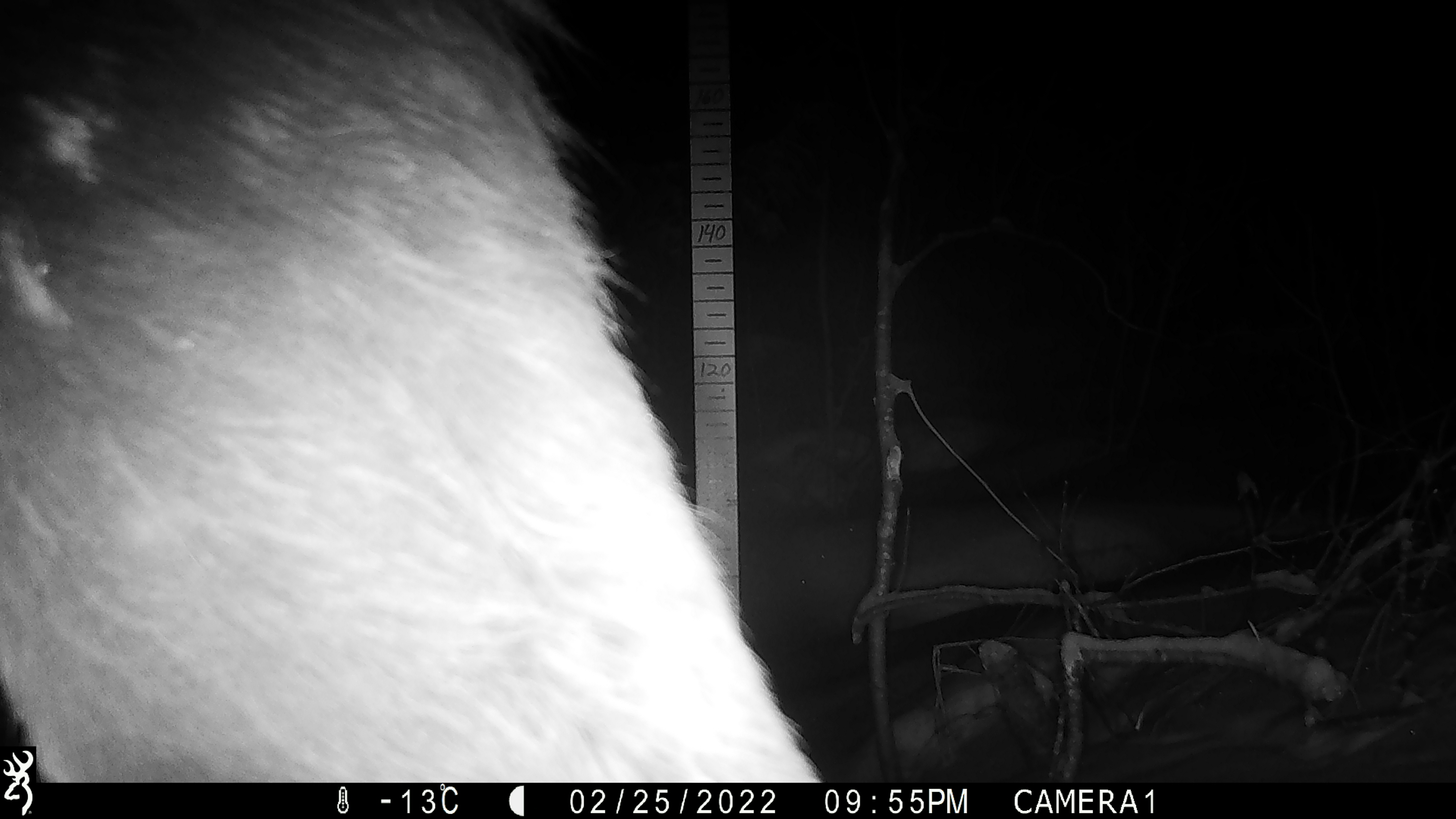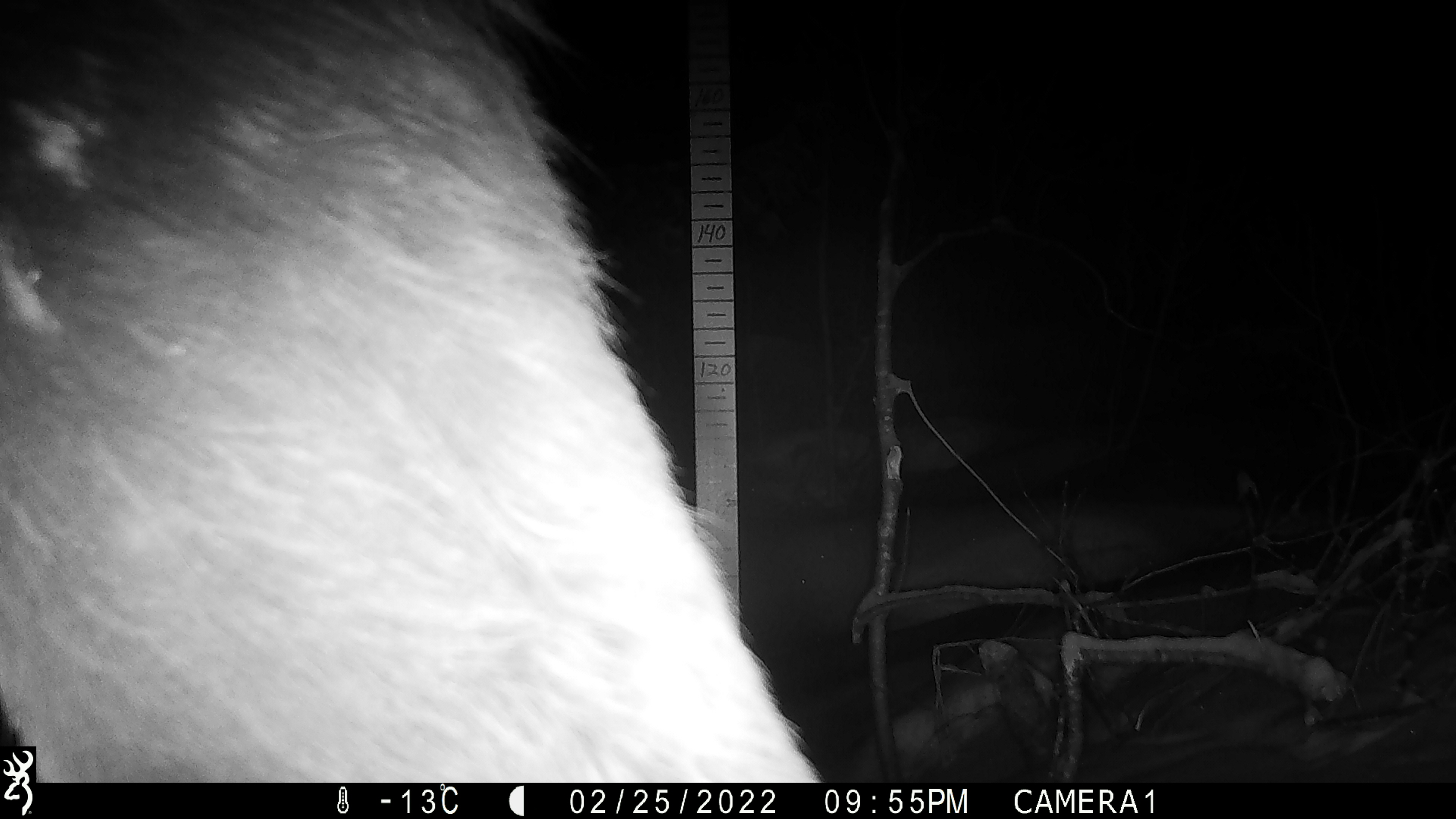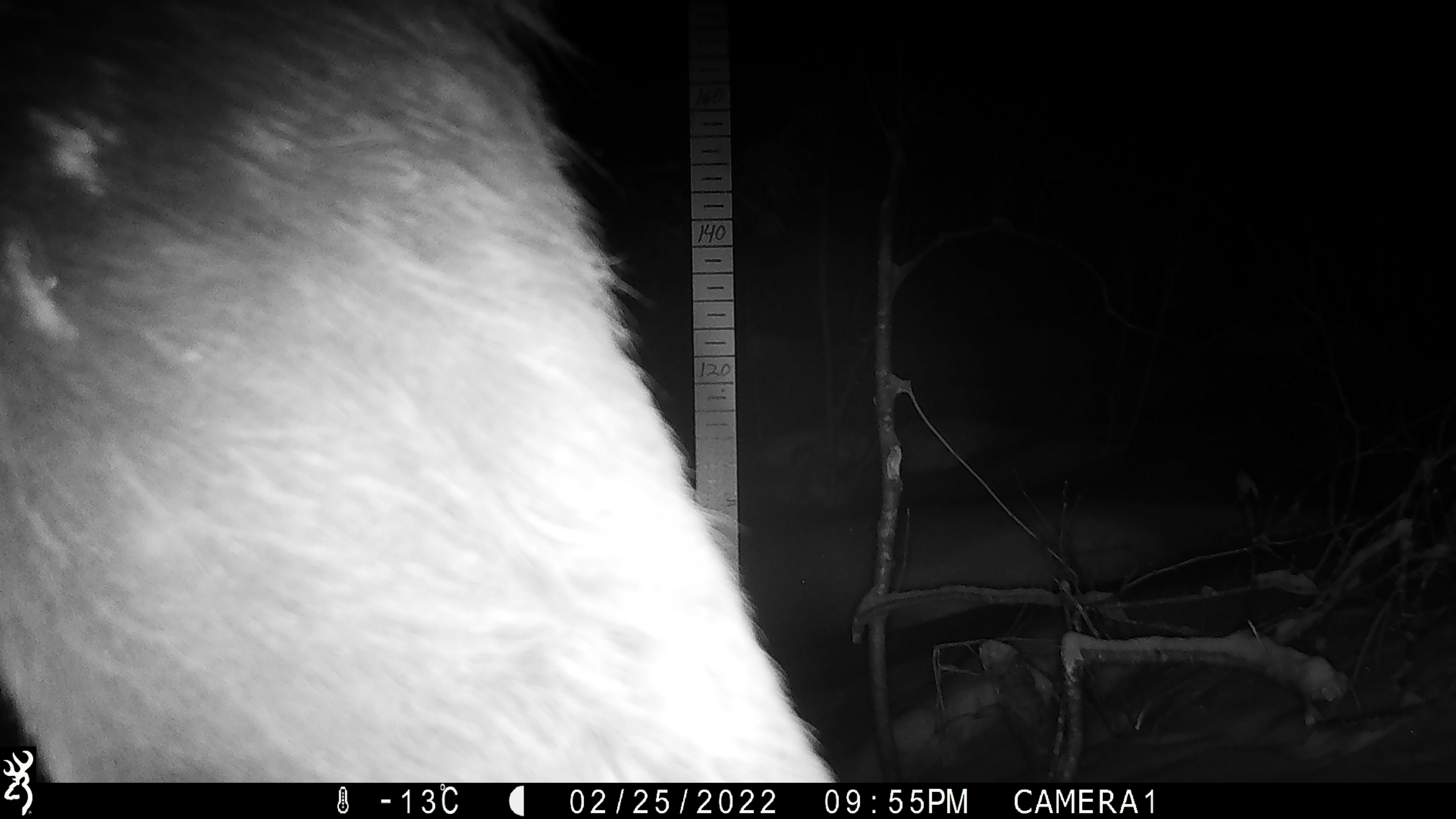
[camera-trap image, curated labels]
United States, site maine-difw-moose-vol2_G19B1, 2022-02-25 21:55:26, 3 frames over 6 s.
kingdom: Animalia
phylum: Chordata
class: Mammalia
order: Artiodactyla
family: Cervidae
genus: Alces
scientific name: Alces alces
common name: moose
Moose (Alces alces).